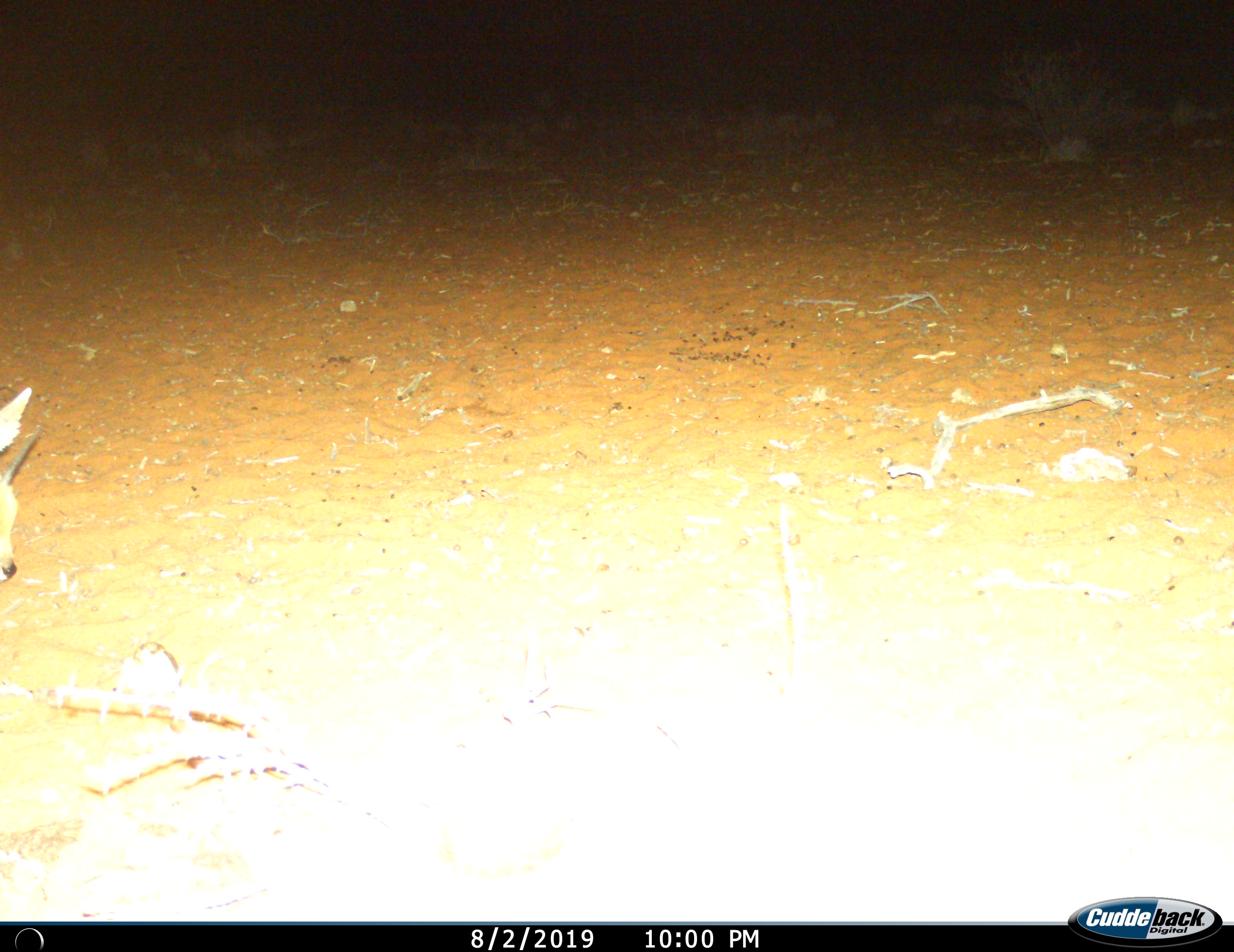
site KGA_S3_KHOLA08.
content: unidentified animal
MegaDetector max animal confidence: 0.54